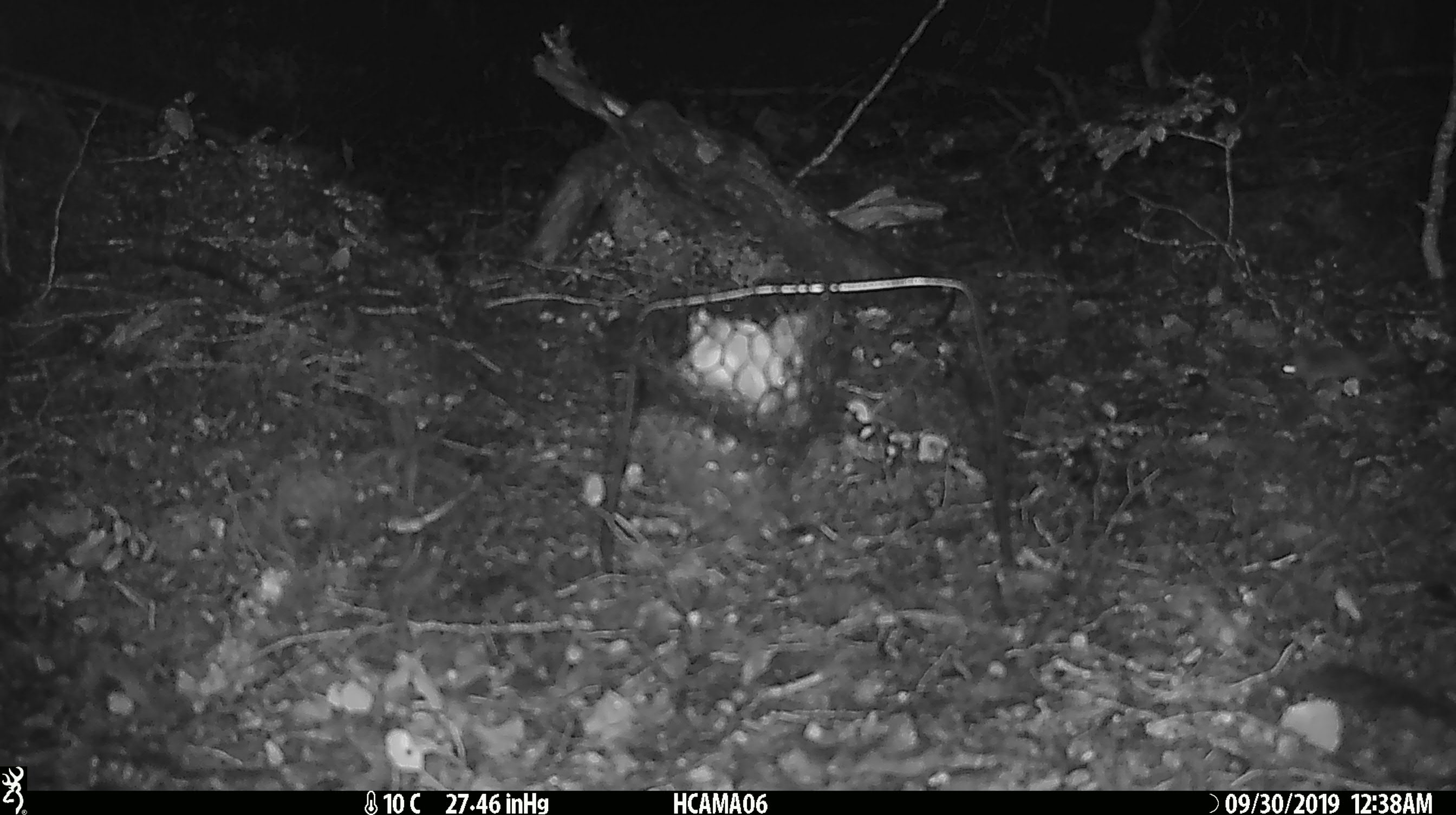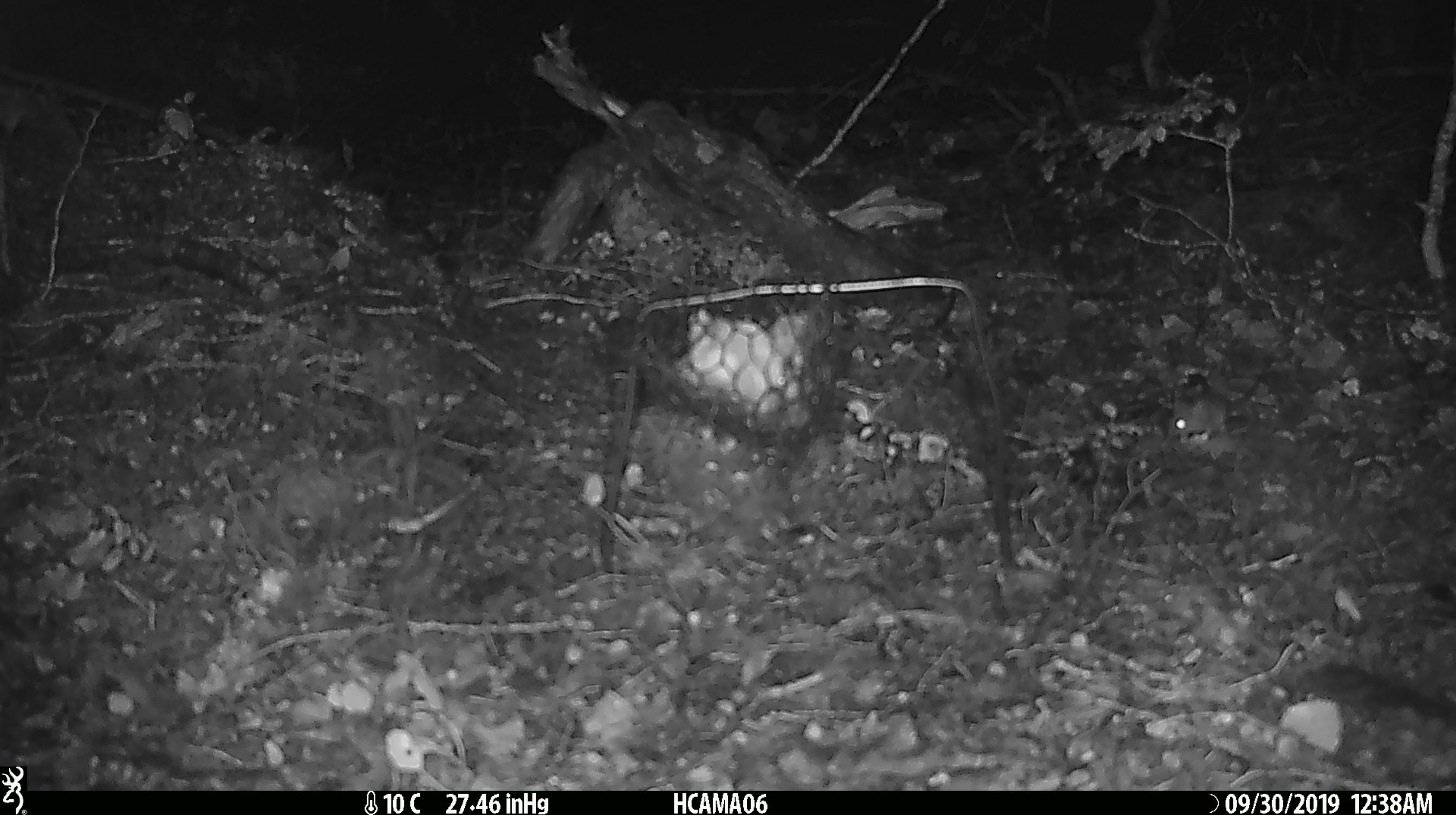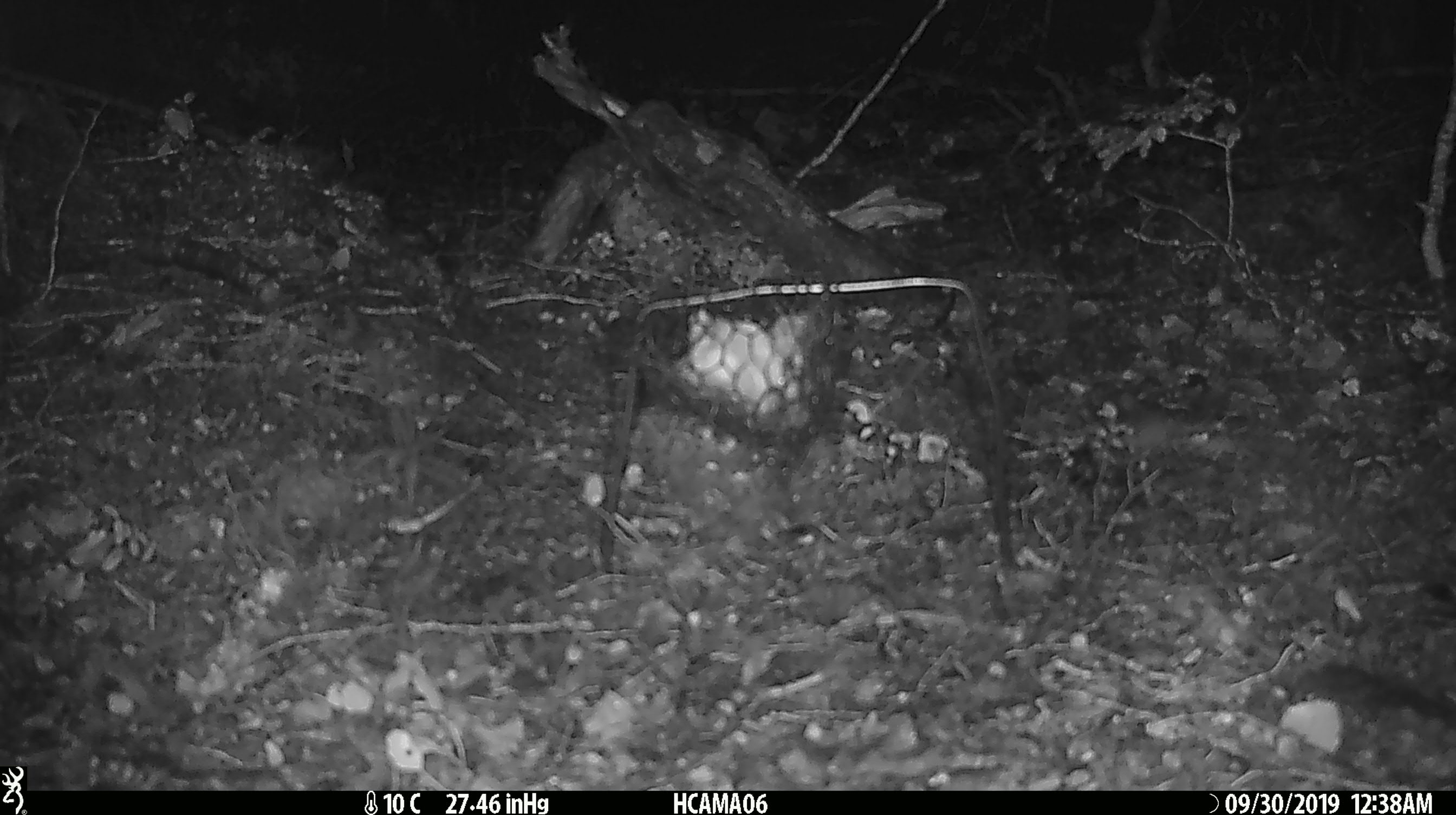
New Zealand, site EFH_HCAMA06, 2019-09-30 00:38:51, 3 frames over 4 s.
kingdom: Animalia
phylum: Chordata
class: Mammalia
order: Rodentia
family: Muridae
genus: Mus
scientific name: Mus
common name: mouse